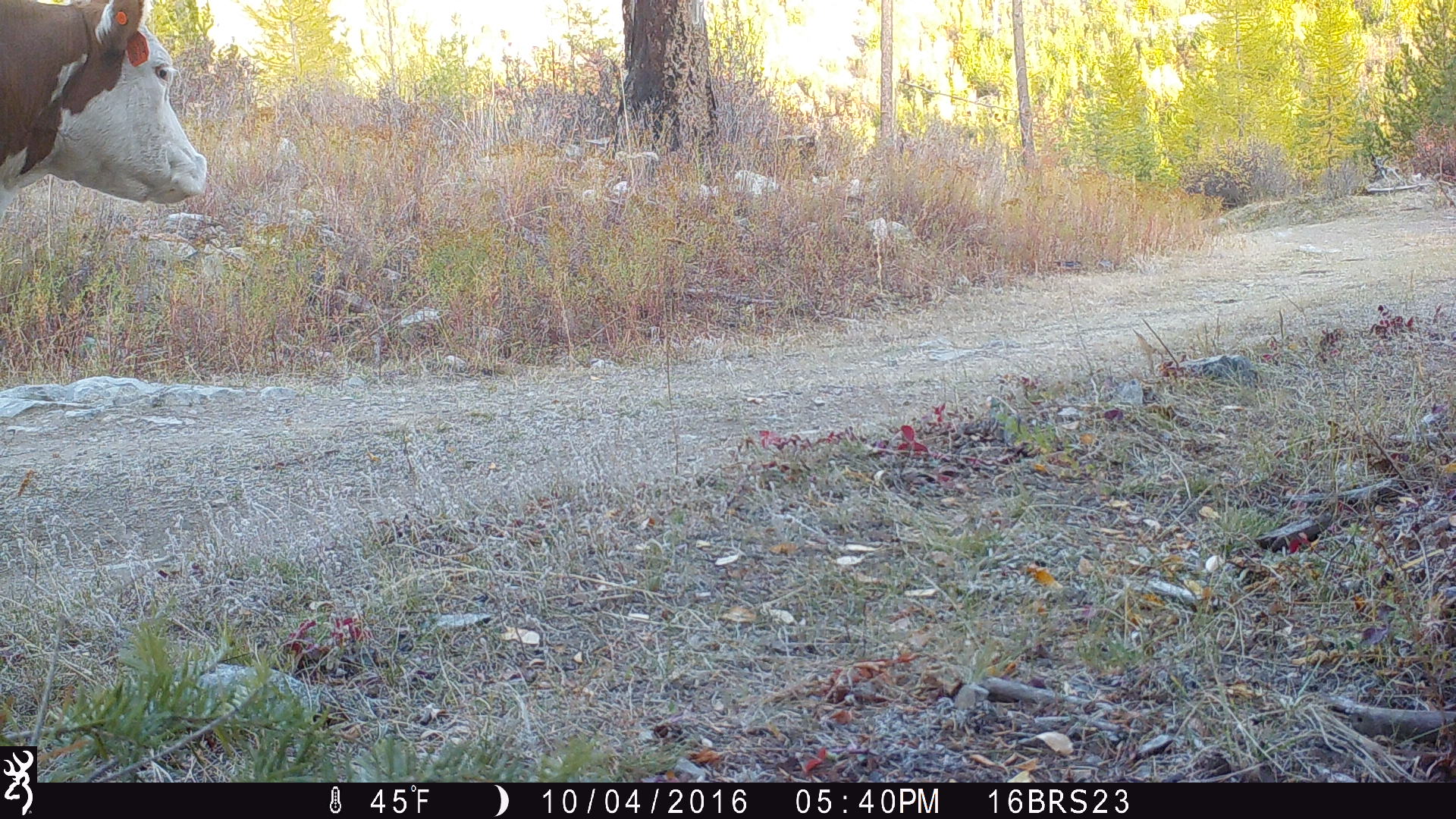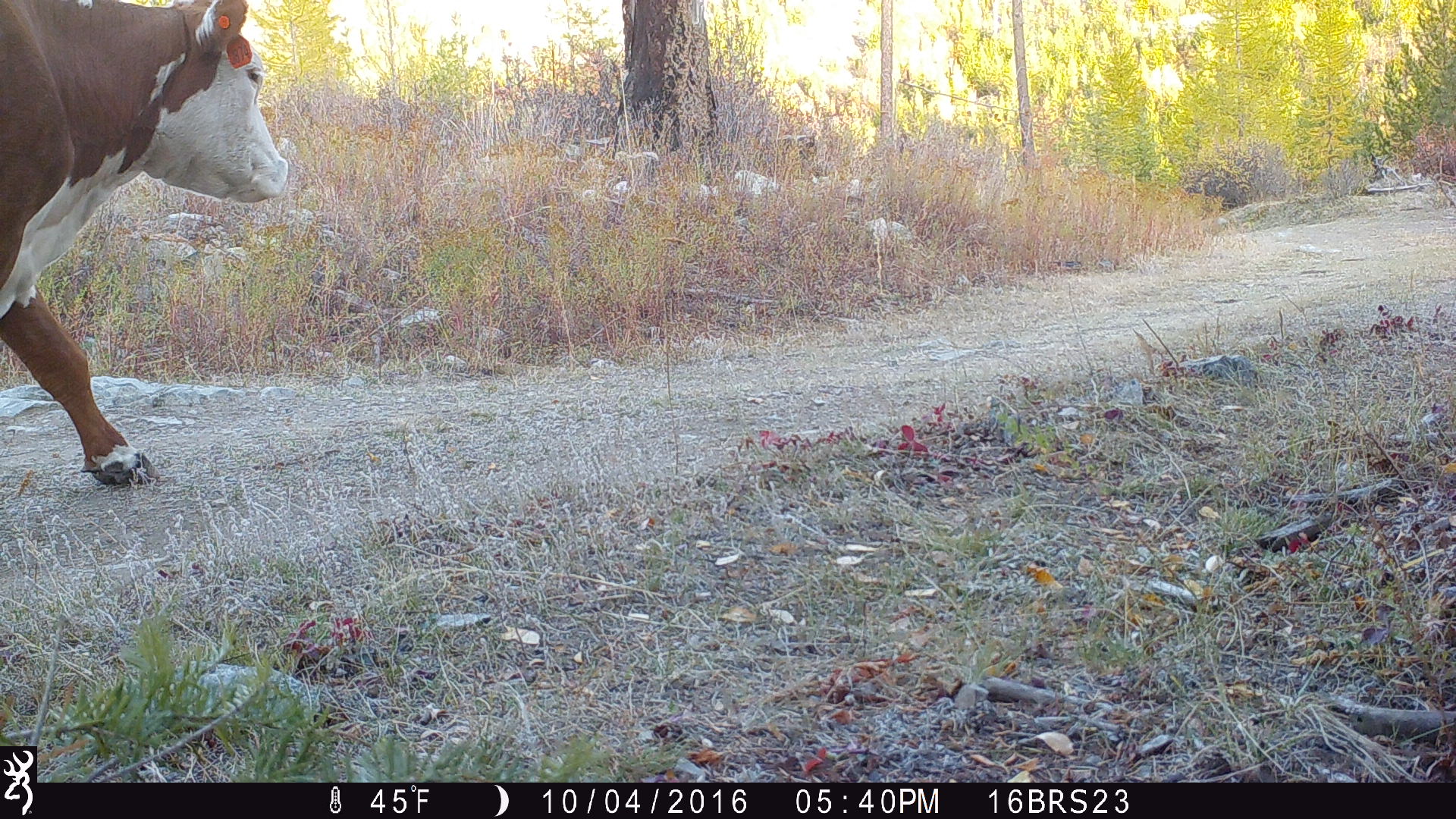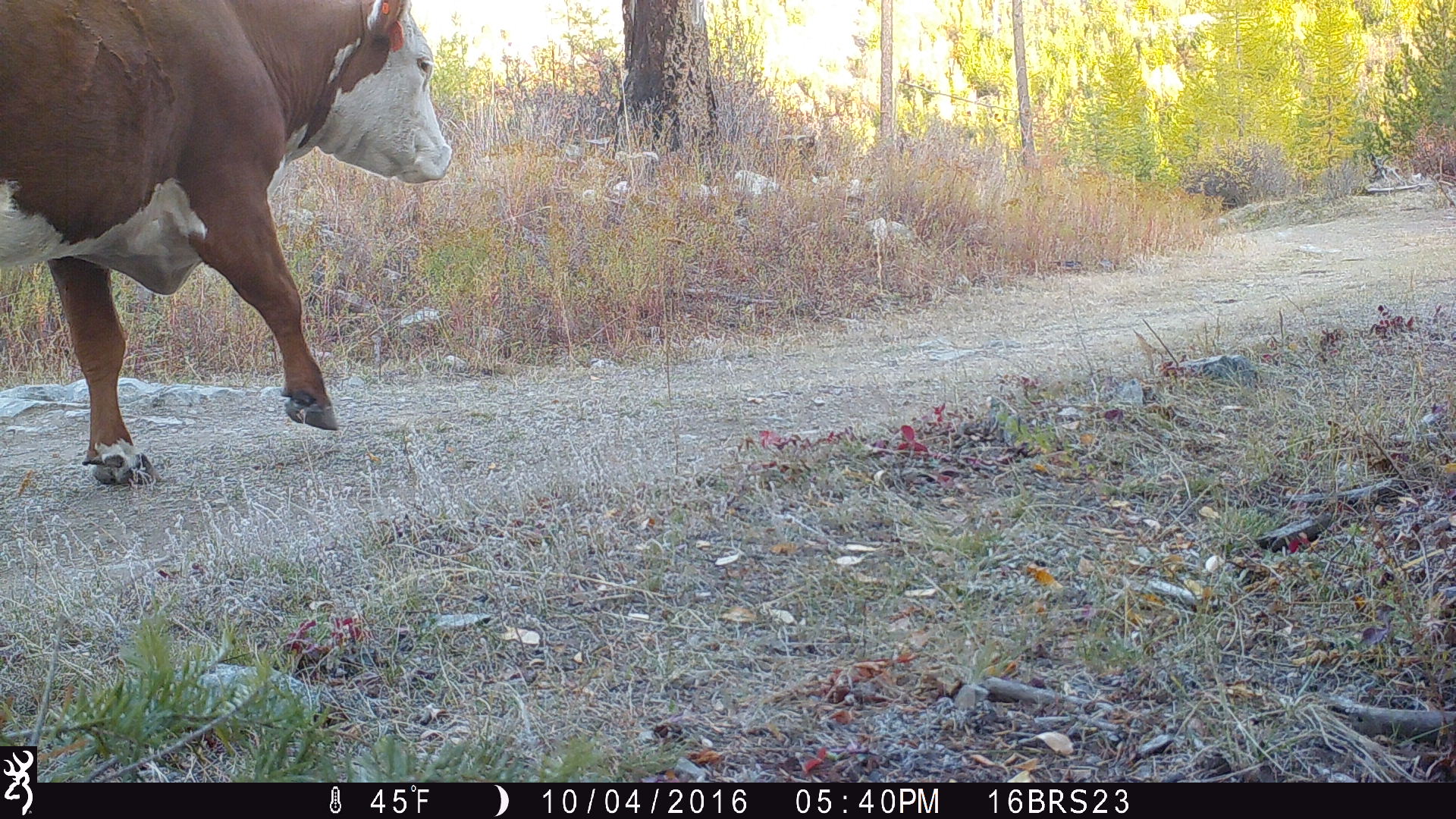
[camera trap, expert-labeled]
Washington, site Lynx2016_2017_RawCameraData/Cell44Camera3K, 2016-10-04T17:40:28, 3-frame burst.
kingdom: Animalia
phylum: Chordata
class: Mammalia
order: Artiodactyla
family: Bovidae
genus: Bos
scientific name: Bos taurus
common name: domestic cattle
Domestic cattle (Bos taurus). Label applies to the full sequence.